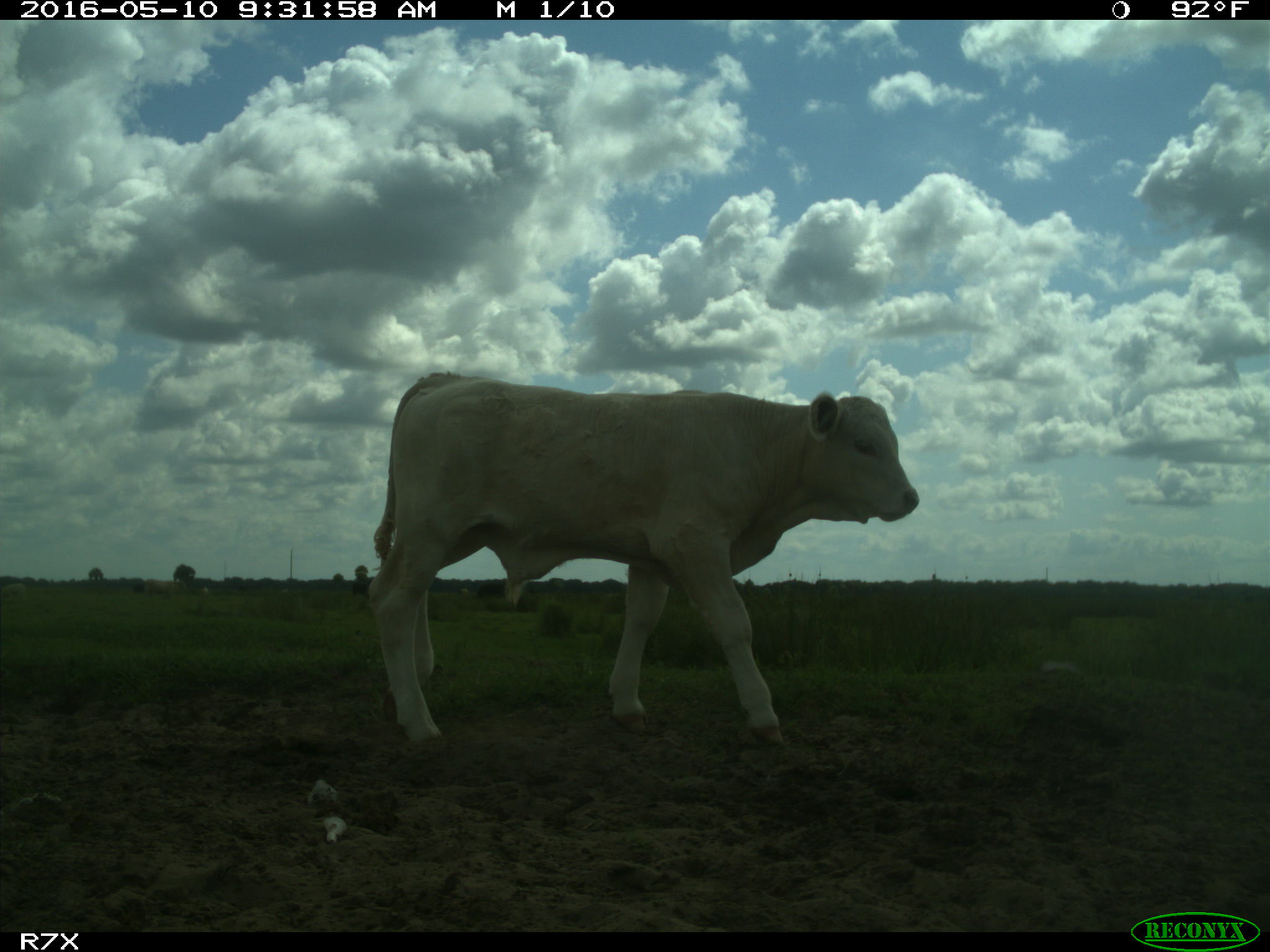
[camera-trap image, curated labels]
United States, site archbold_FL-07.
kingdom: Animalia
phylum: Chordata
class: Mammalia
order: Artiodactyla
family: Bovidae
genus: Bos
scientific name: Bos taurus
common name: domestic cow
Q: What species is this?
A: Bos taurus (domestic cow).